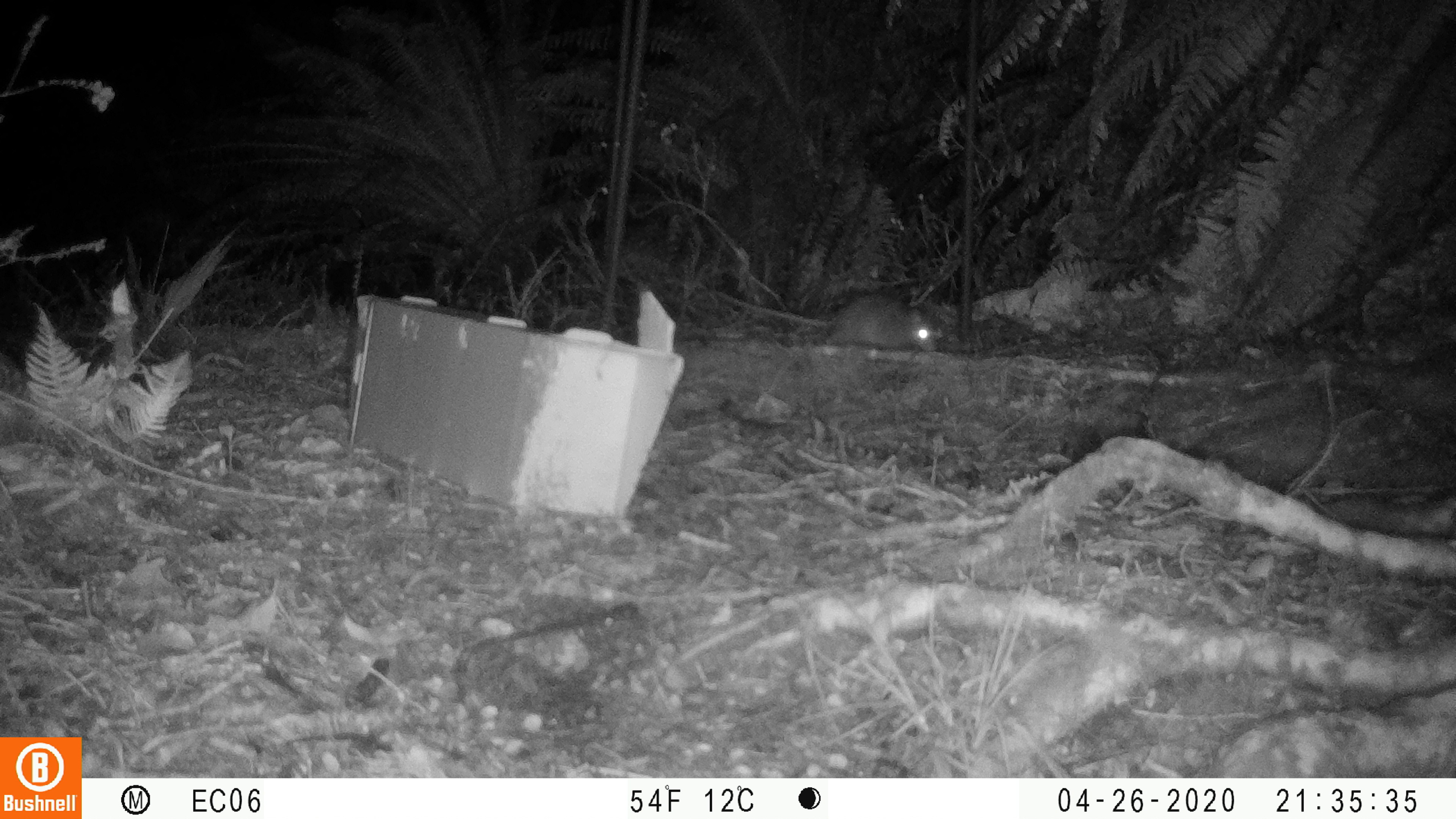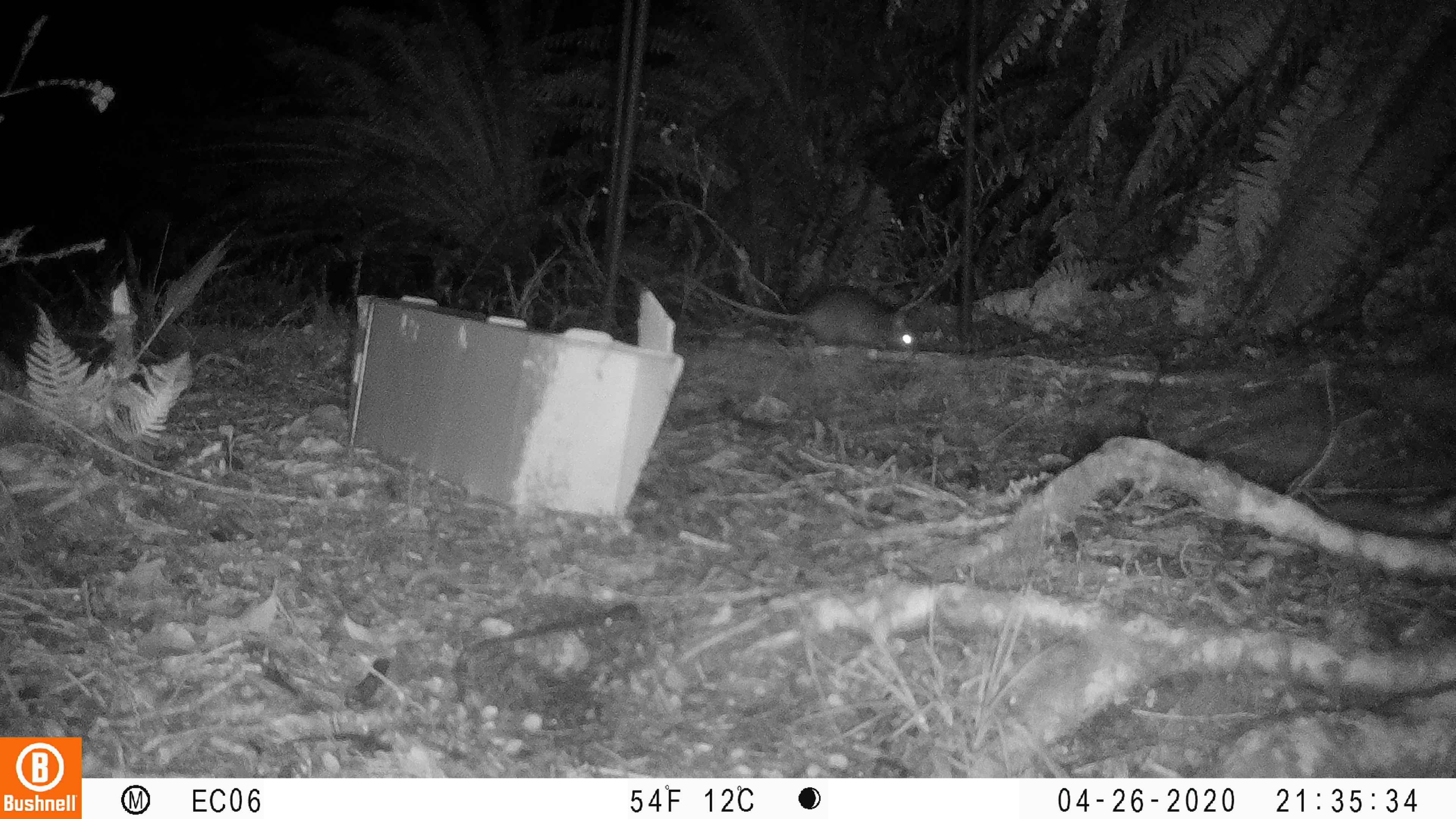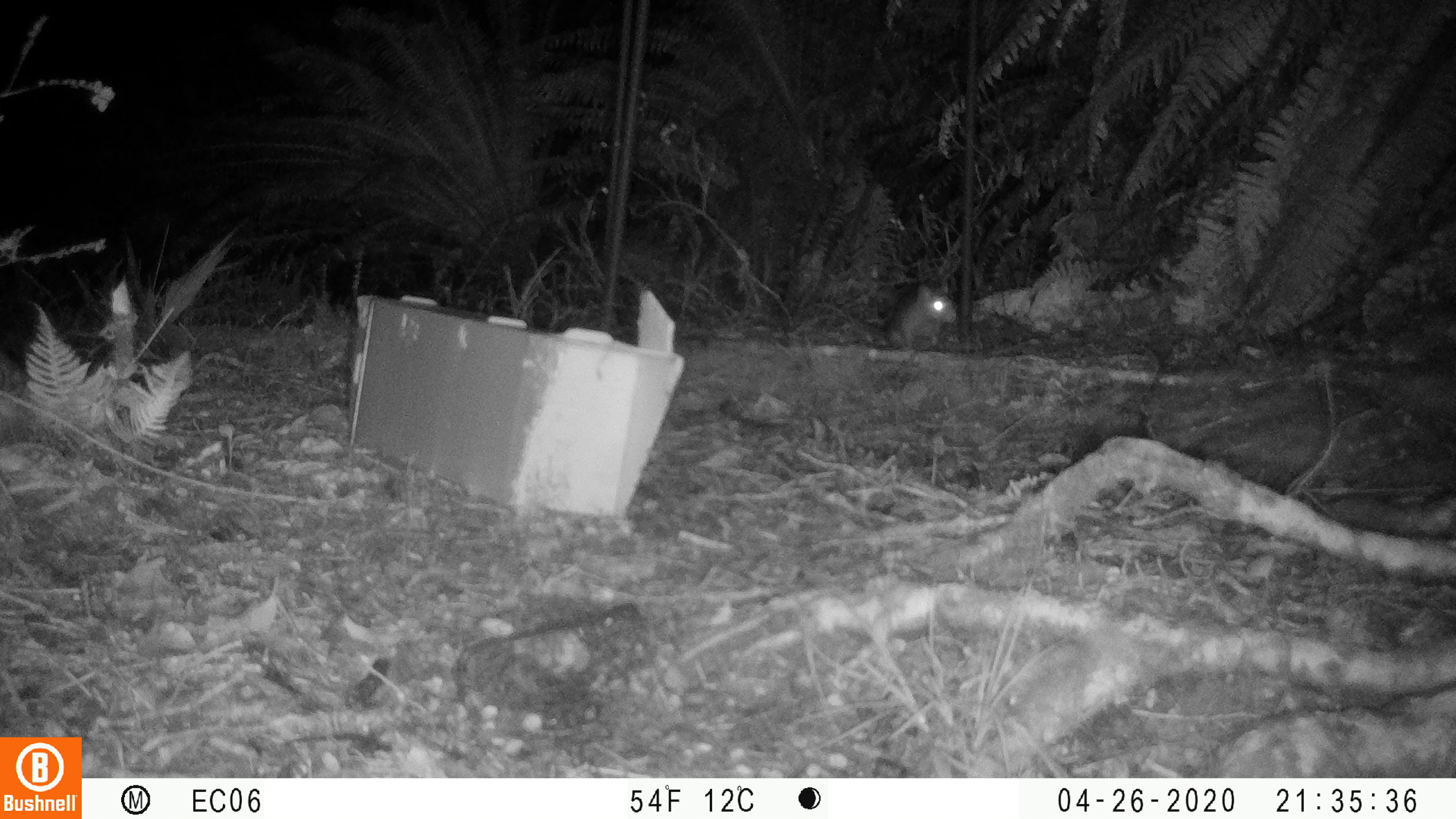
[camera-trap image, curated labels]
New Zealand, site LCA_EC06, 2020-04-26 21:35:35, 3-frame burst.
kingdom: Animalia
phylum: Chordata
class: Mammalia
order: Rodentia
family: Muridae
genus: Rattus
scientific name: Rattus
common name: rat